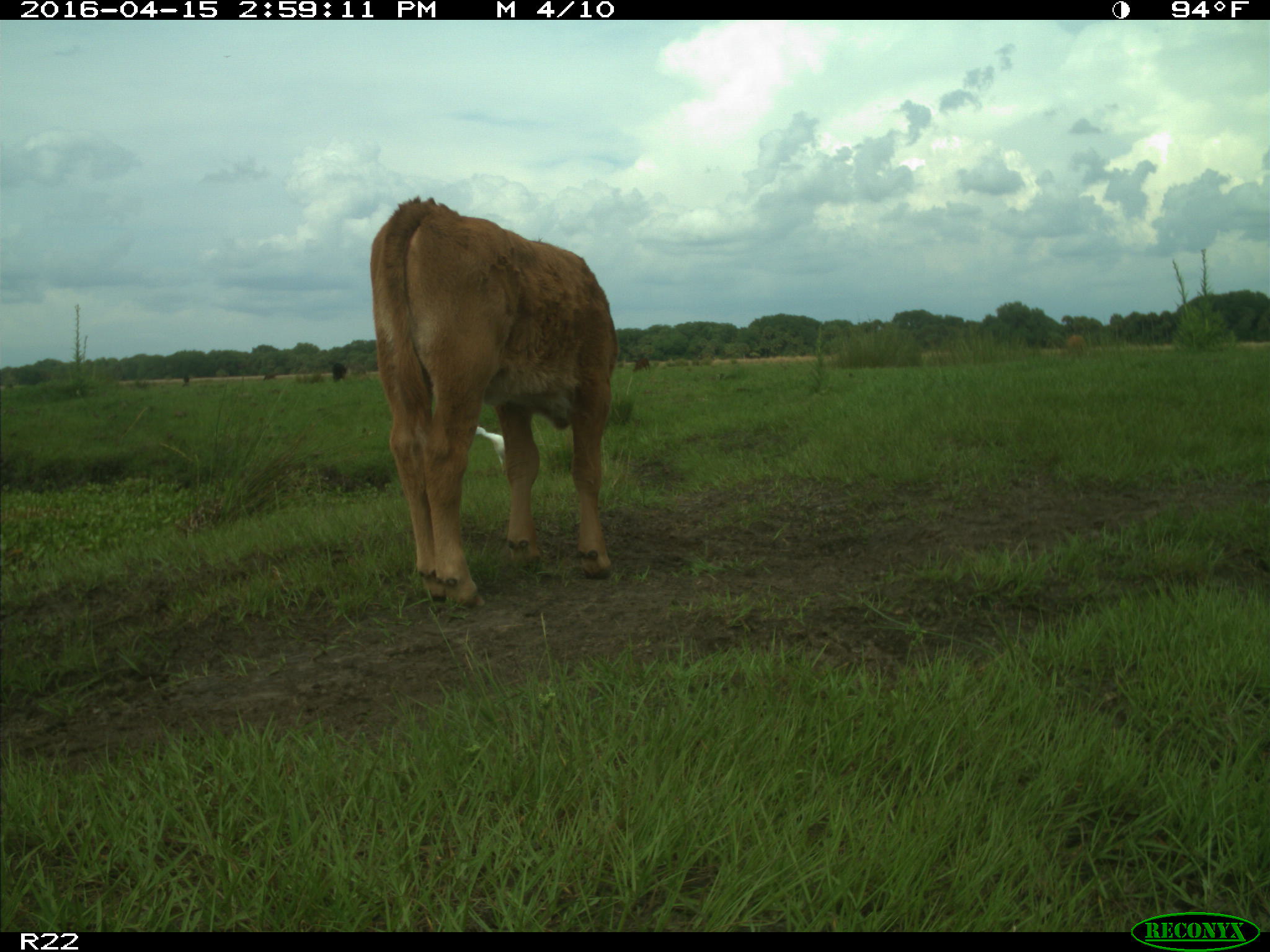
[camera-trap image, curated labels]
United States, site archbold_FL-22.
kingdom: Animalia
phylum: Chordata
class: Mammalia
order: Artiodactyla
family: Bovidae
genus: Bos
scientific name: Bos taurus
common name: domestic cow